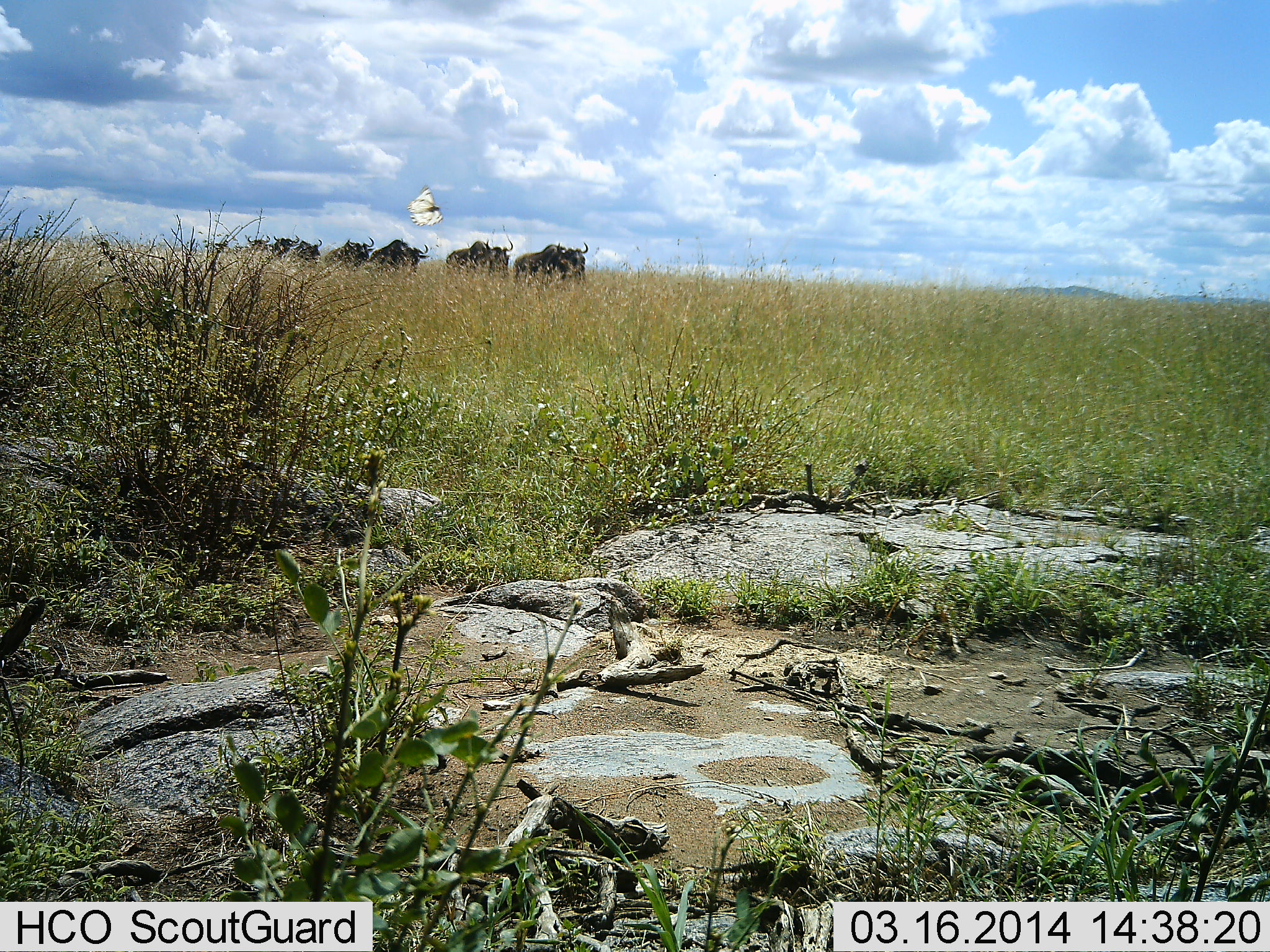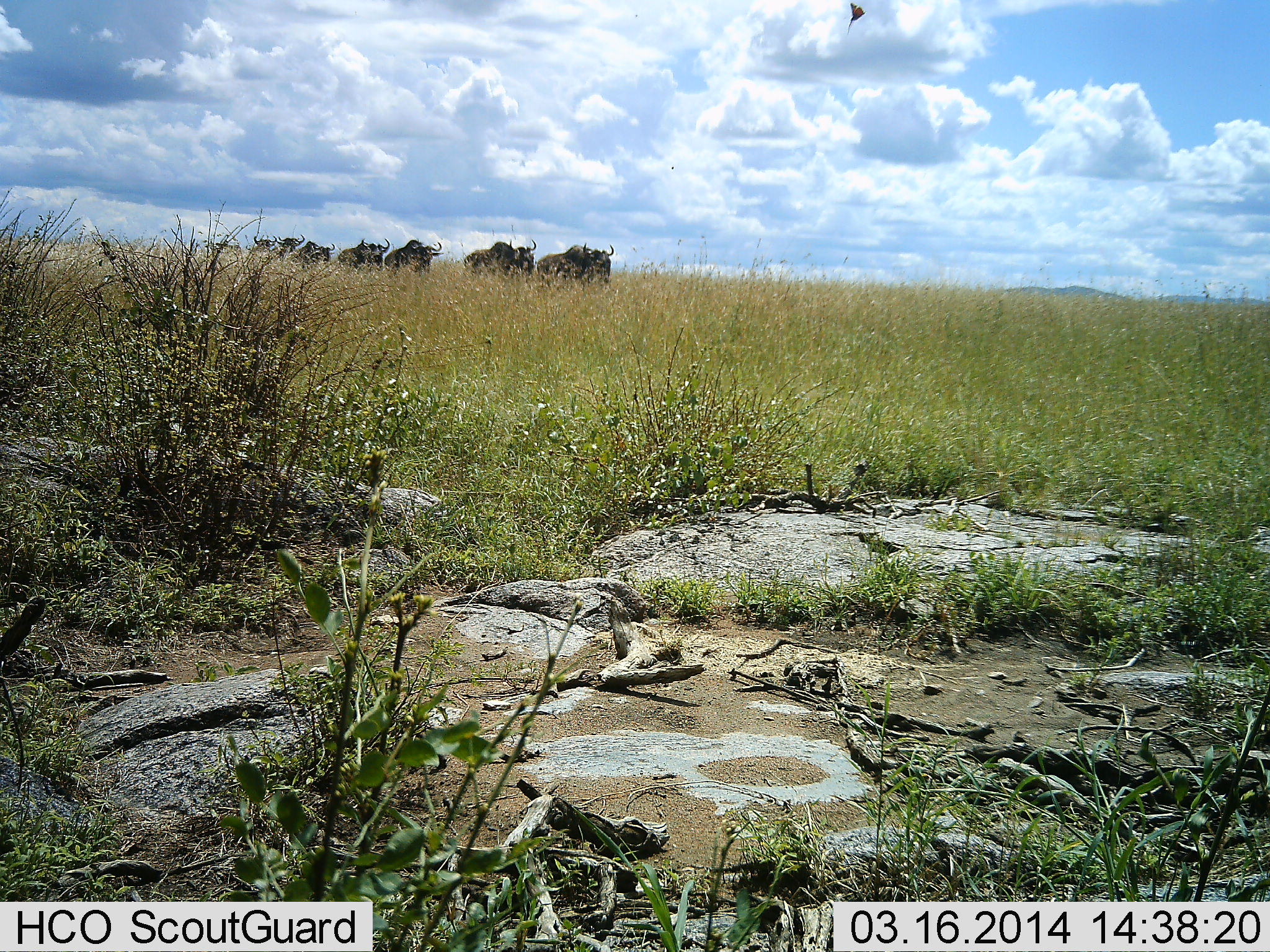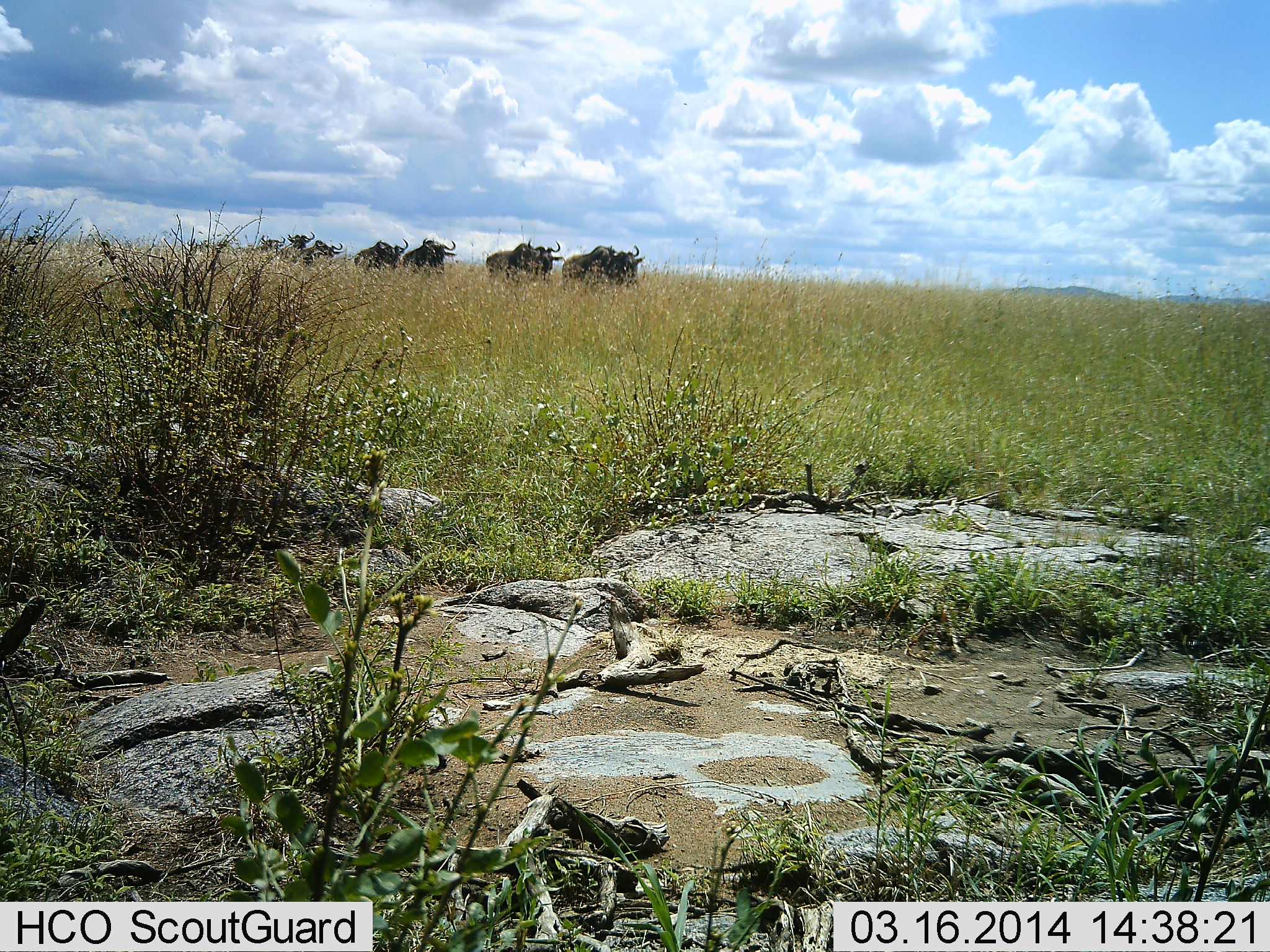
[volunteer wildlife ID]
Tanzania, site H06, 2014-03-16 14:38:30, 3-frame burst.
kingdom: Animalia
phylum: Arthropoda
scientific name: Arthropoda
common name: arthropods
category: insectspider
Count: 1.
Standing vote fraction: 0%.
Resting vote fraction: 0%.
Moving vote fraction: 100%.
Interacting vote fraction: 0%.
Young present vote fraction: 0%.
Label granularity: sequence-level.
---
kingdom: Animalia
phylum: Chordata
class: Mammalia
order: Artiodactyla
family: Bovidae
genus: Connochaetes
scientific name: Connochaetes taurinus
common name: blue wildebeest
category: wildebeest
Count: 8.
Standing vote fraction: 0%.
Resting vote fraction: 0%.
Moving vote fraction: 100%.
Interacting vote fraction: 0%.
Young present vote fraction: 0%.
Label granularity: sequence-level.